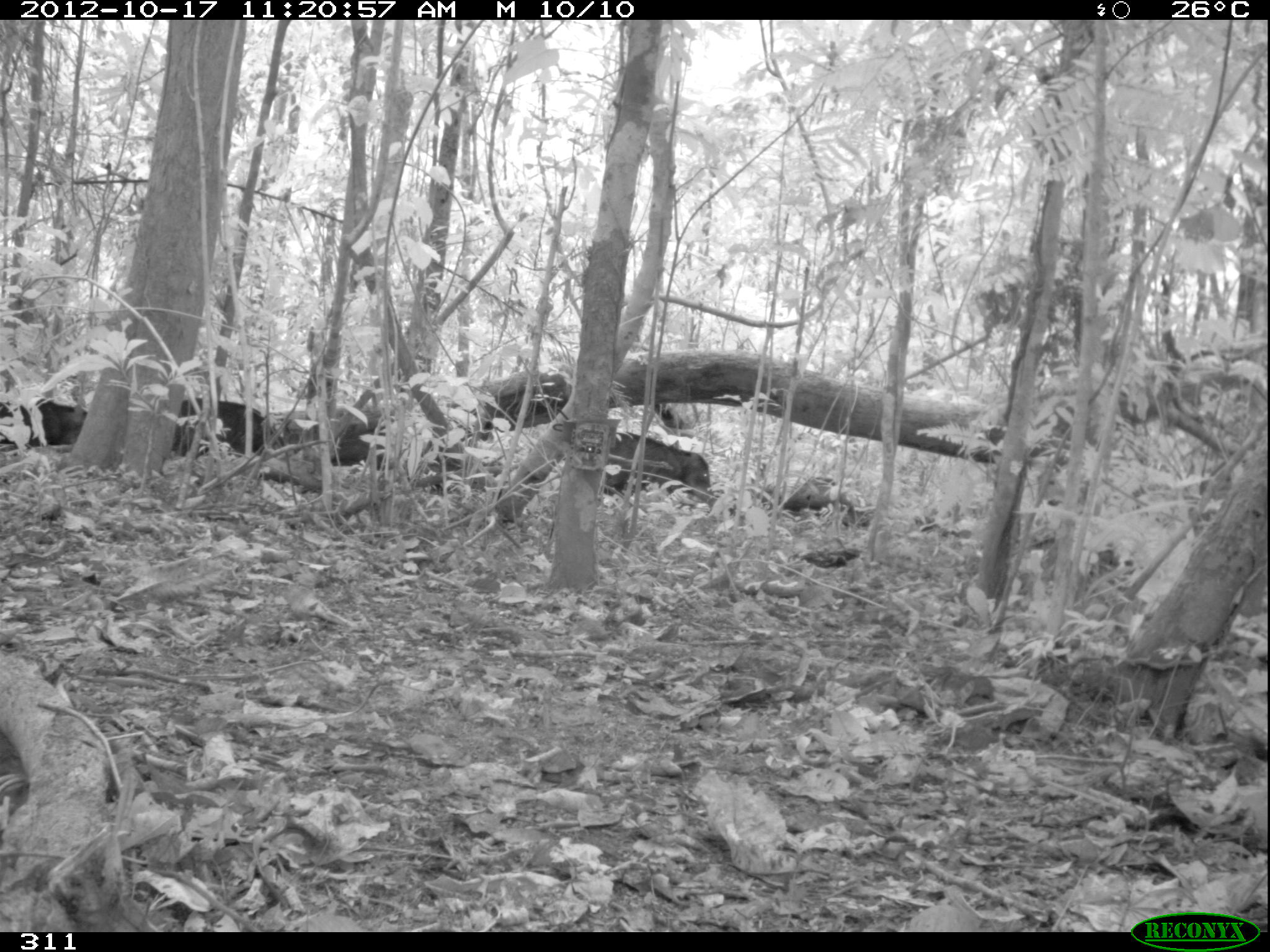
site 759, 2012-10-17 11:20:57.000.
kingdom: Animalia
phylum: Chordata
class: Mammalia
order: Artiodactyla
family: Tayassuidae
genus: Tayassu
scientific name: Tayassu pecari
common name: white-lipped peccary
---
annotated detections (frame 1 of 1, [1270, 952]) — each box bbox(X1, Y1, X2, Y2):
tayassu pecari: bbox(329, 417, 458, 490); bbox(602, 431, 715, 503); bbox(171, 397, 266, 459); bbox(0, 398, 88, 448)